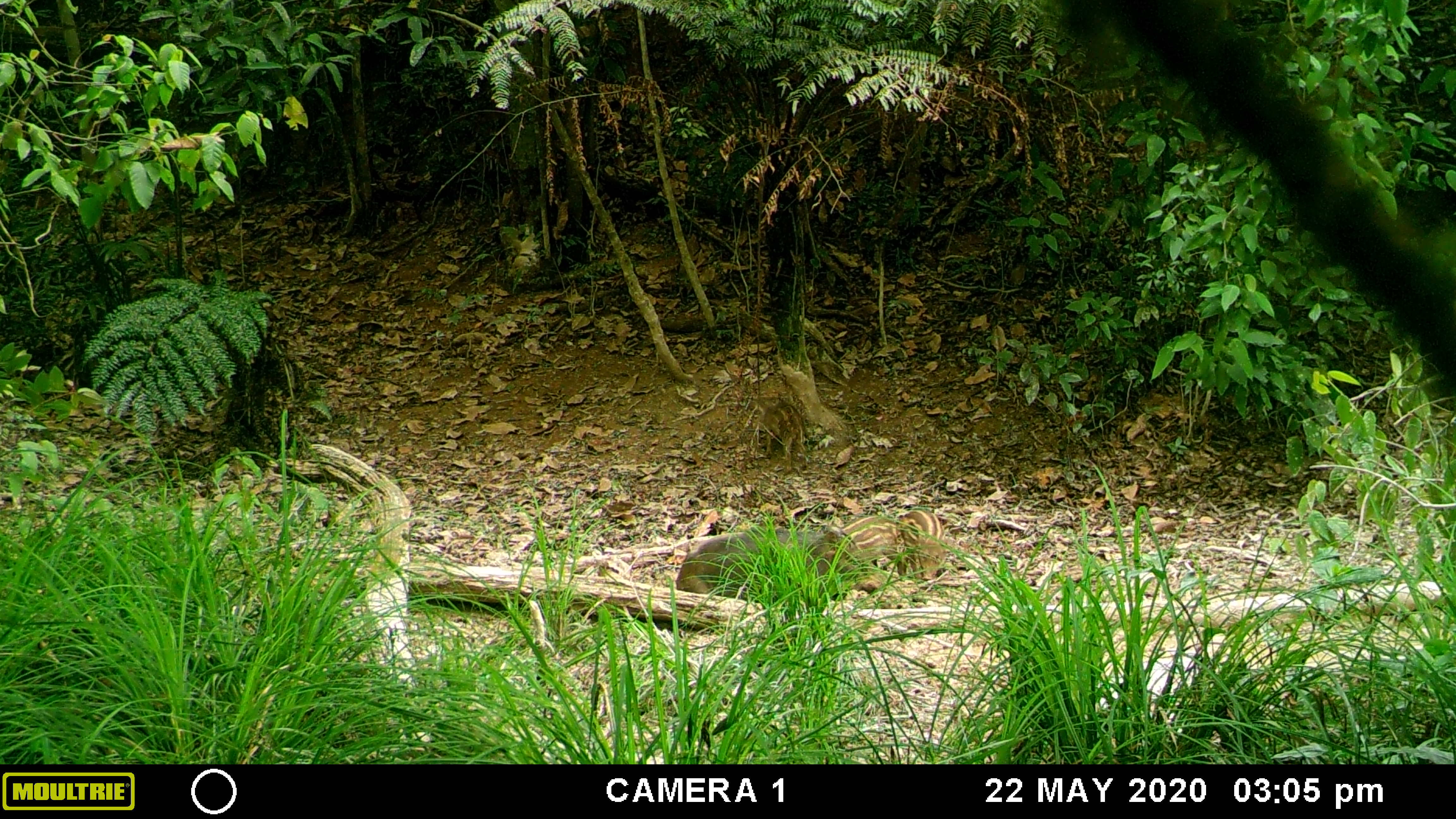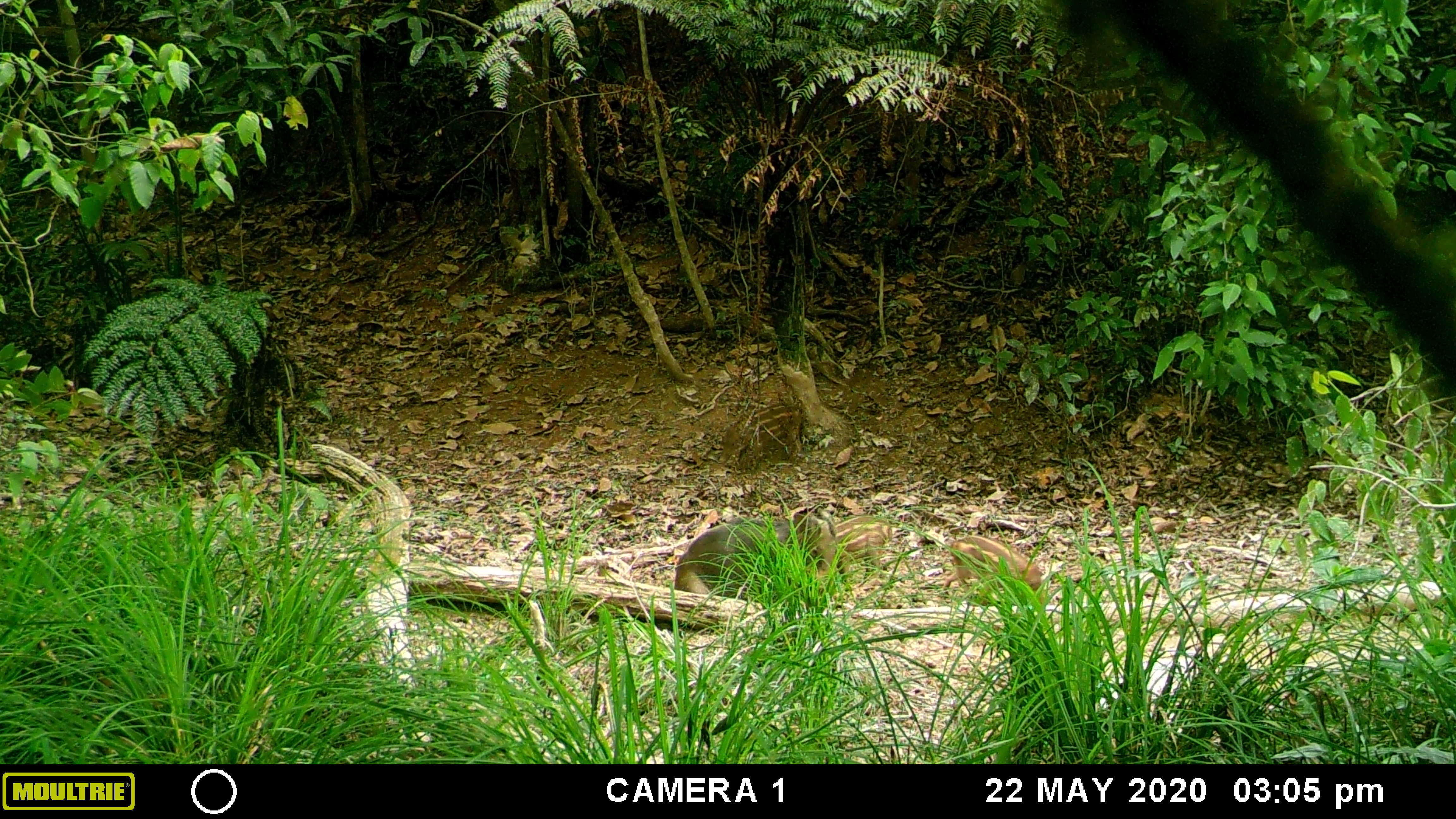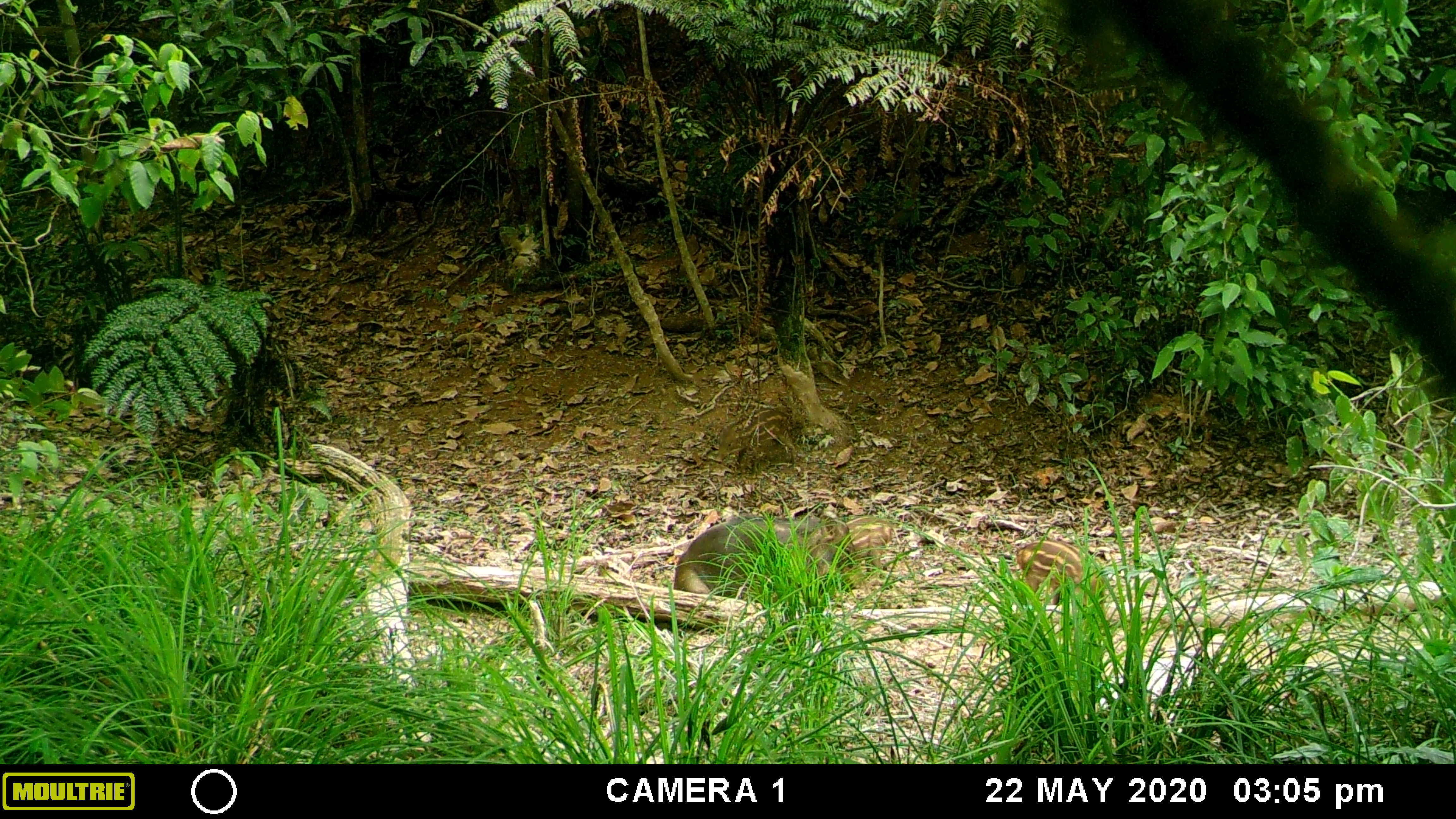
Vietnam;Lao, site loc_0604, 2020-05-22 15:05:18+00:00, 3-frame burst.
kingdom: Animalia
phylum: Chordata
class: Mammalia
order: Artiodactyla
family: Suidae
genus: Sus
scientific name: Sus scrofa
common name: eurasian wild pig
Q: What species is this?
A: Eurasian wild pig (Sus scrofa).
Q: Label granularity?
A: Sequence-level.